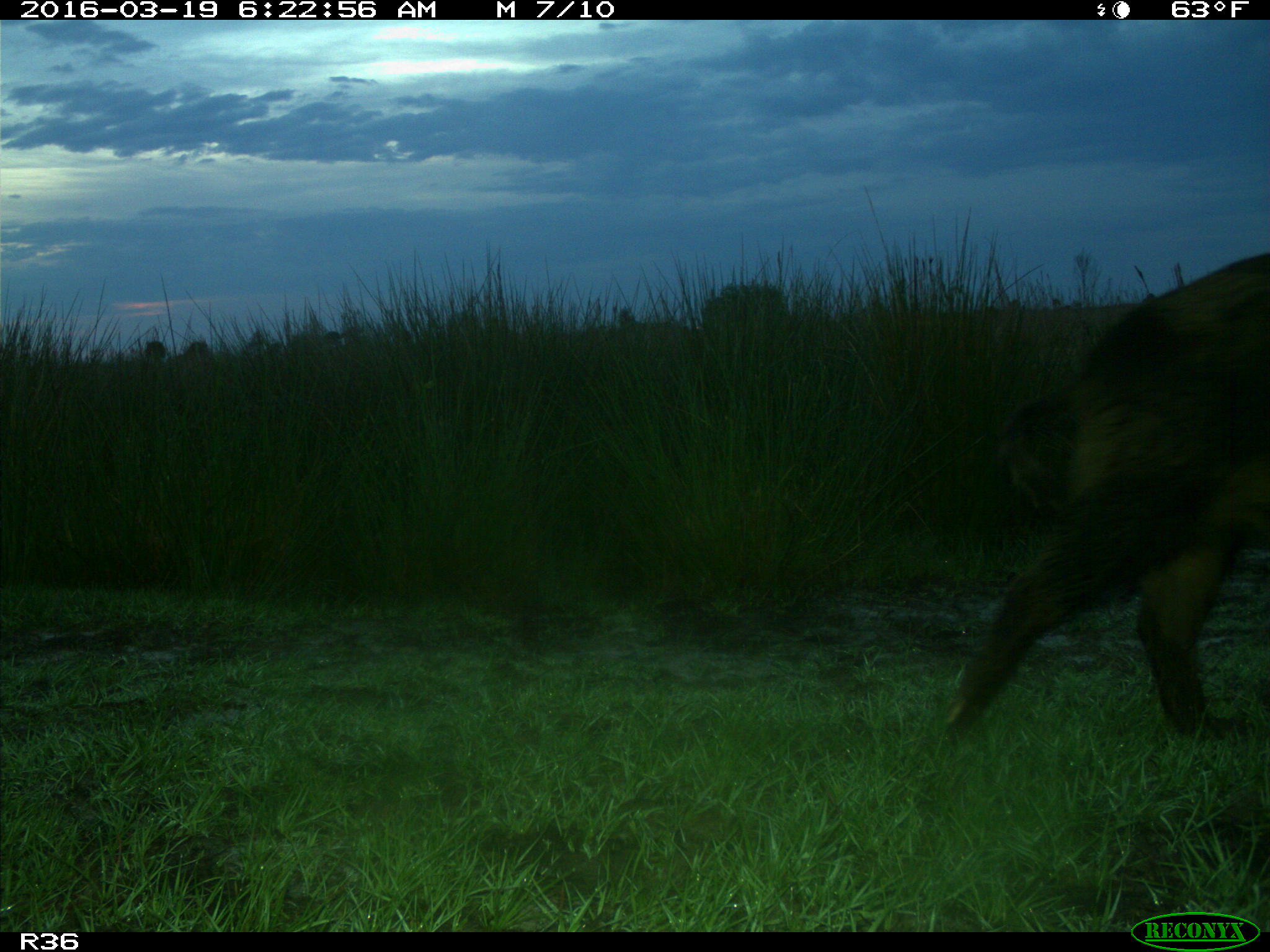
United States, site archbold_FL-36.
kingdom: Animalia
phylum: Chordata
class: Mammalia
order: Artiodactyla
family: Suidae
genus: Sus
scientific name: Sus scrofa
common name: wild boar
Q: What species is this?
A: Sus scrofa (wild boar).